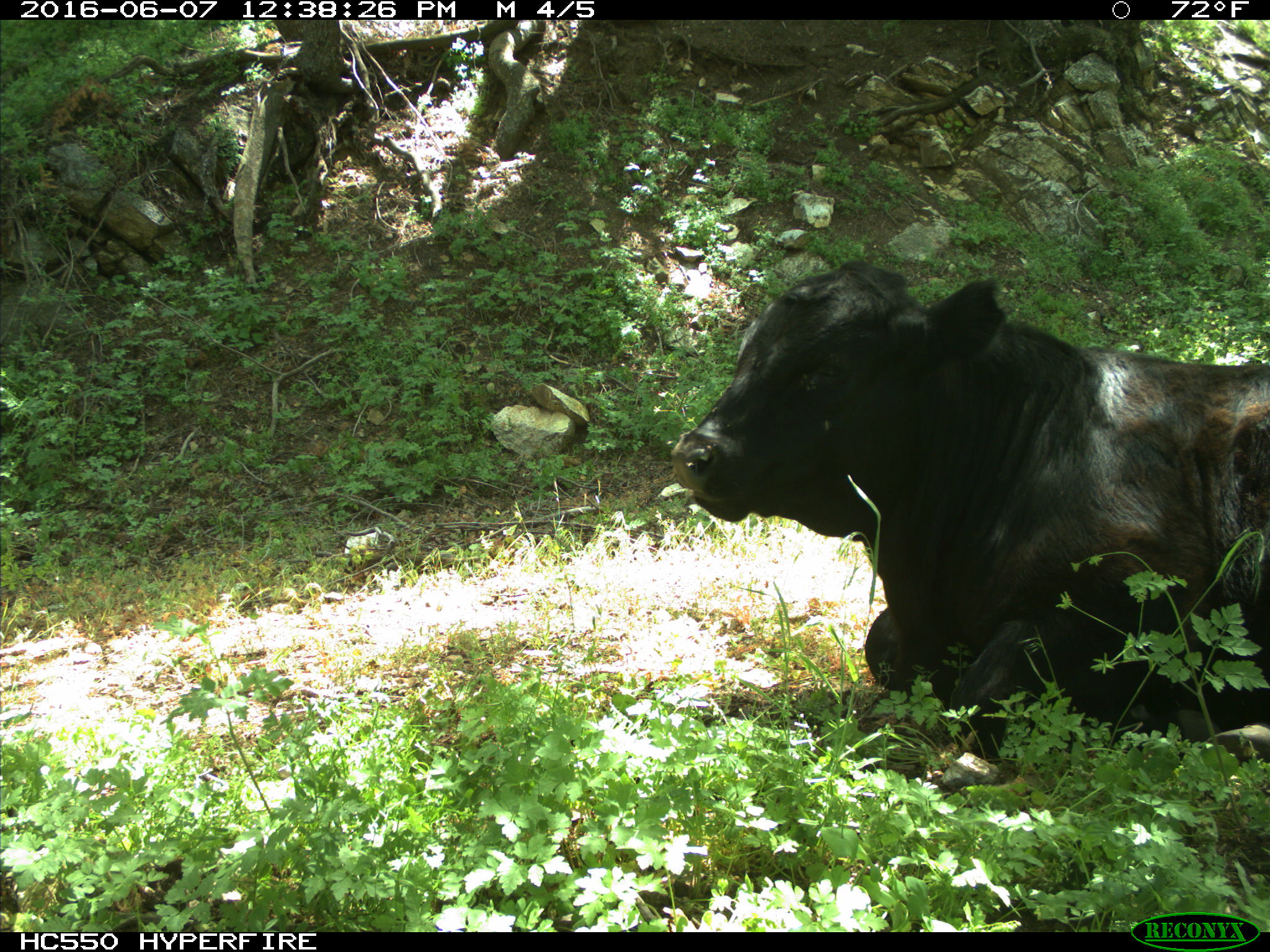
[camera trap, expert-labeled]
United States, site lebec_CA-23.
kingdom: Animalia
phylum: Chordata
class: Mammalia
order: Artiodactyla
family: Bovidae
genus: Bos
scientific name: Bos taurus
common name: domestic cow